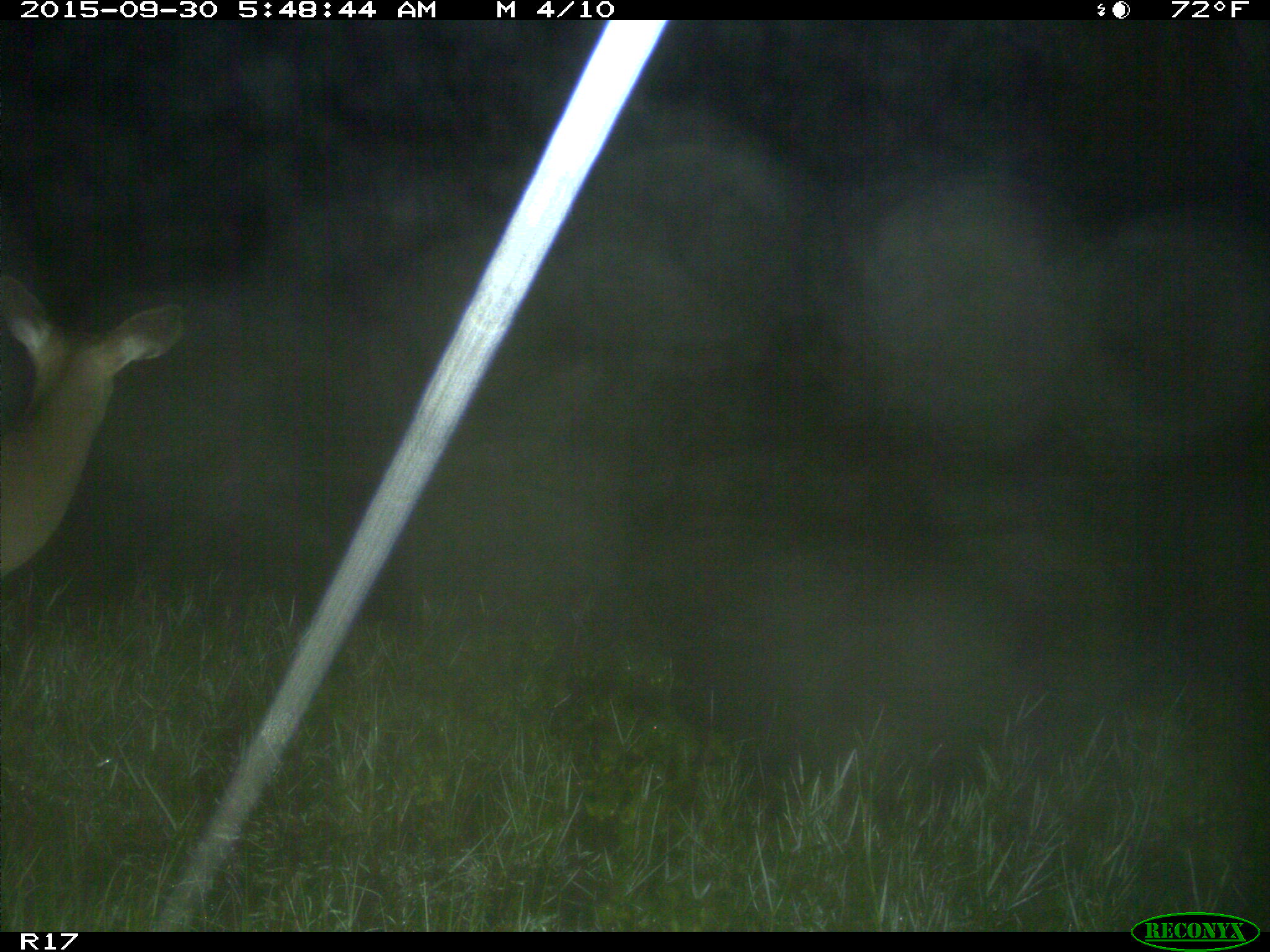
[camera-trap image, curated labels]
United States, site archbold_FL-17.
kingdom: Animalia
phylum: Chordata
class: Mammalia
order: Artiodactyla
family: Cervidae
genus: Odocoileus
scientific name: Odocoileus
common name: deer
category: unidentified deer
Unidentified deer (deer) (Odocoileus).